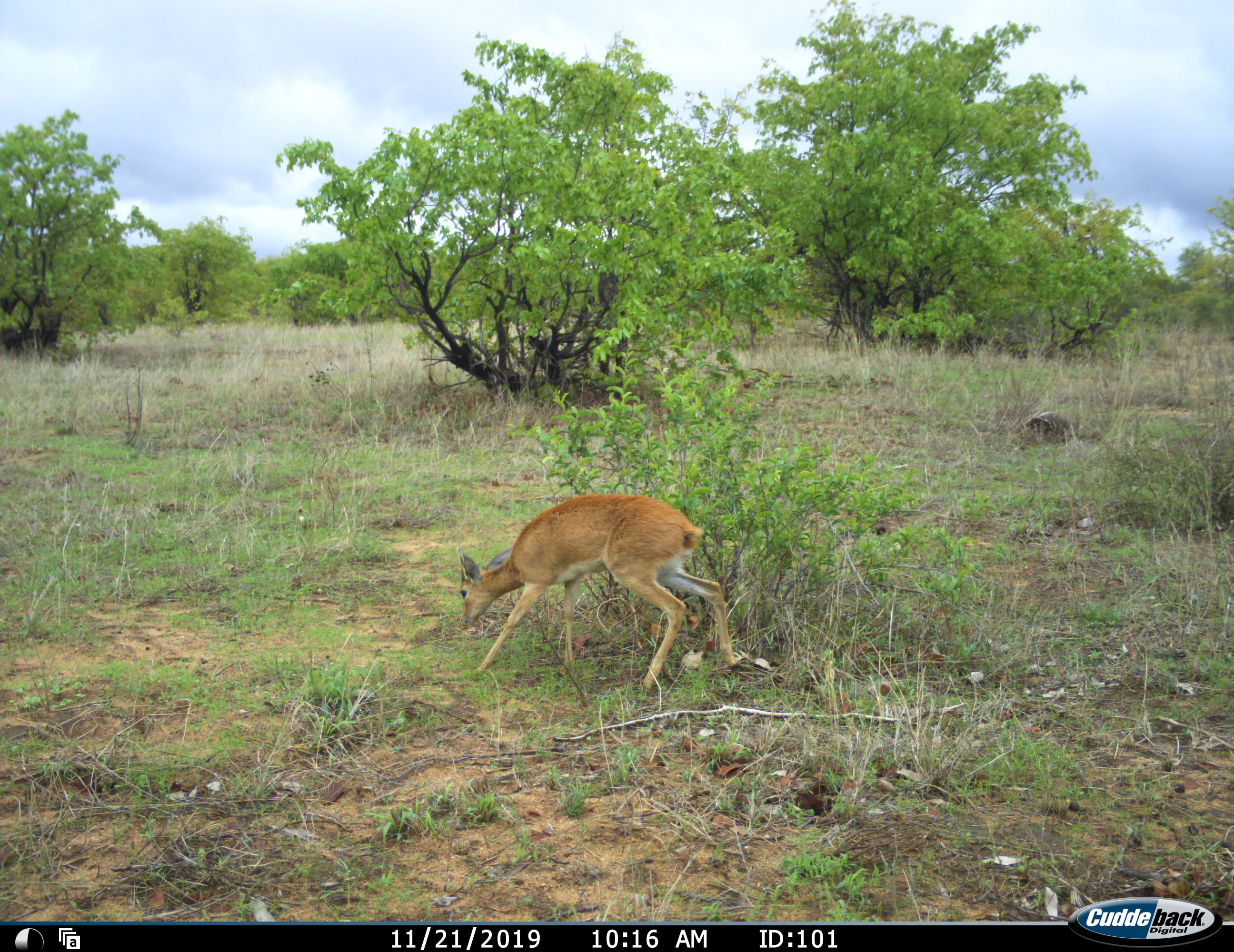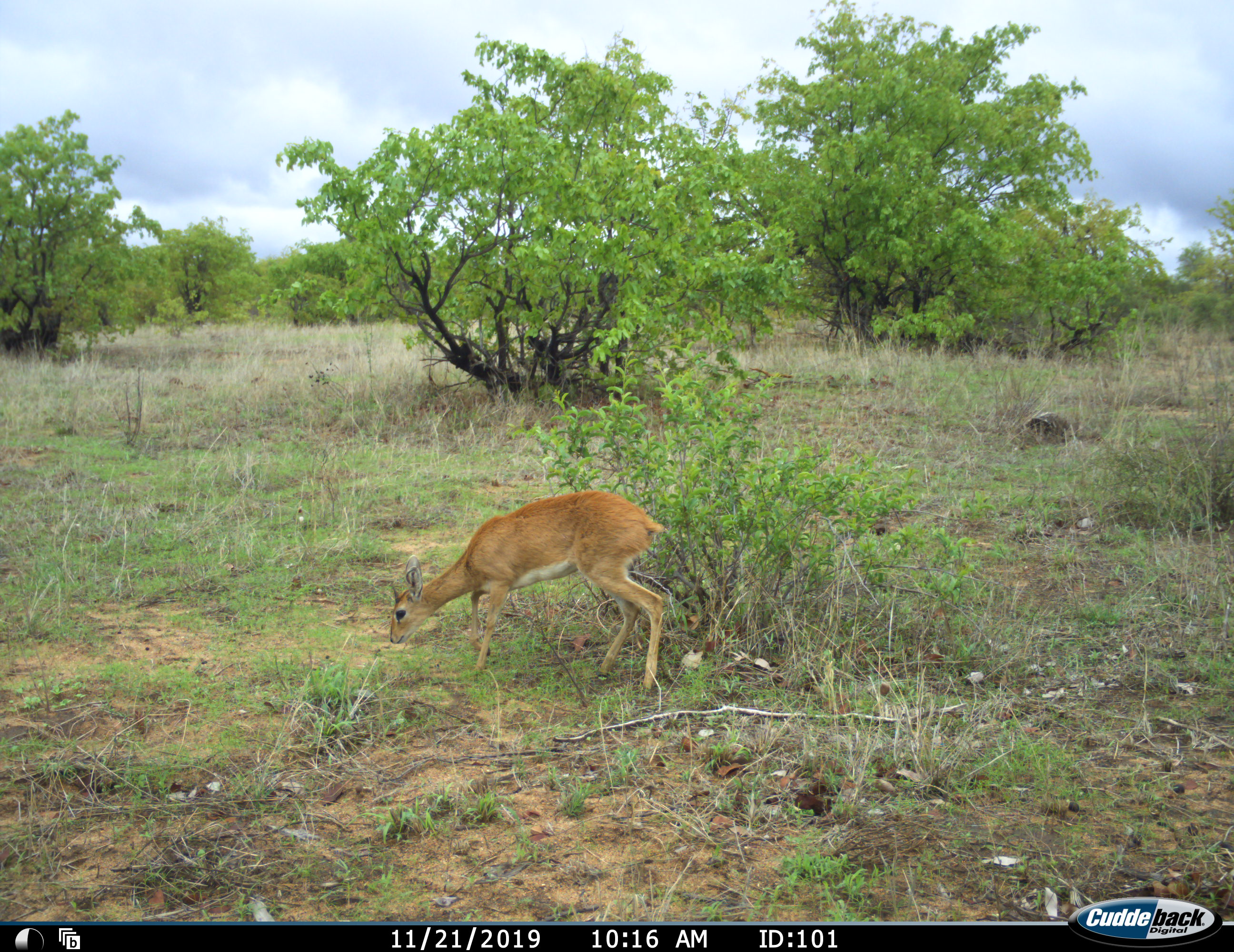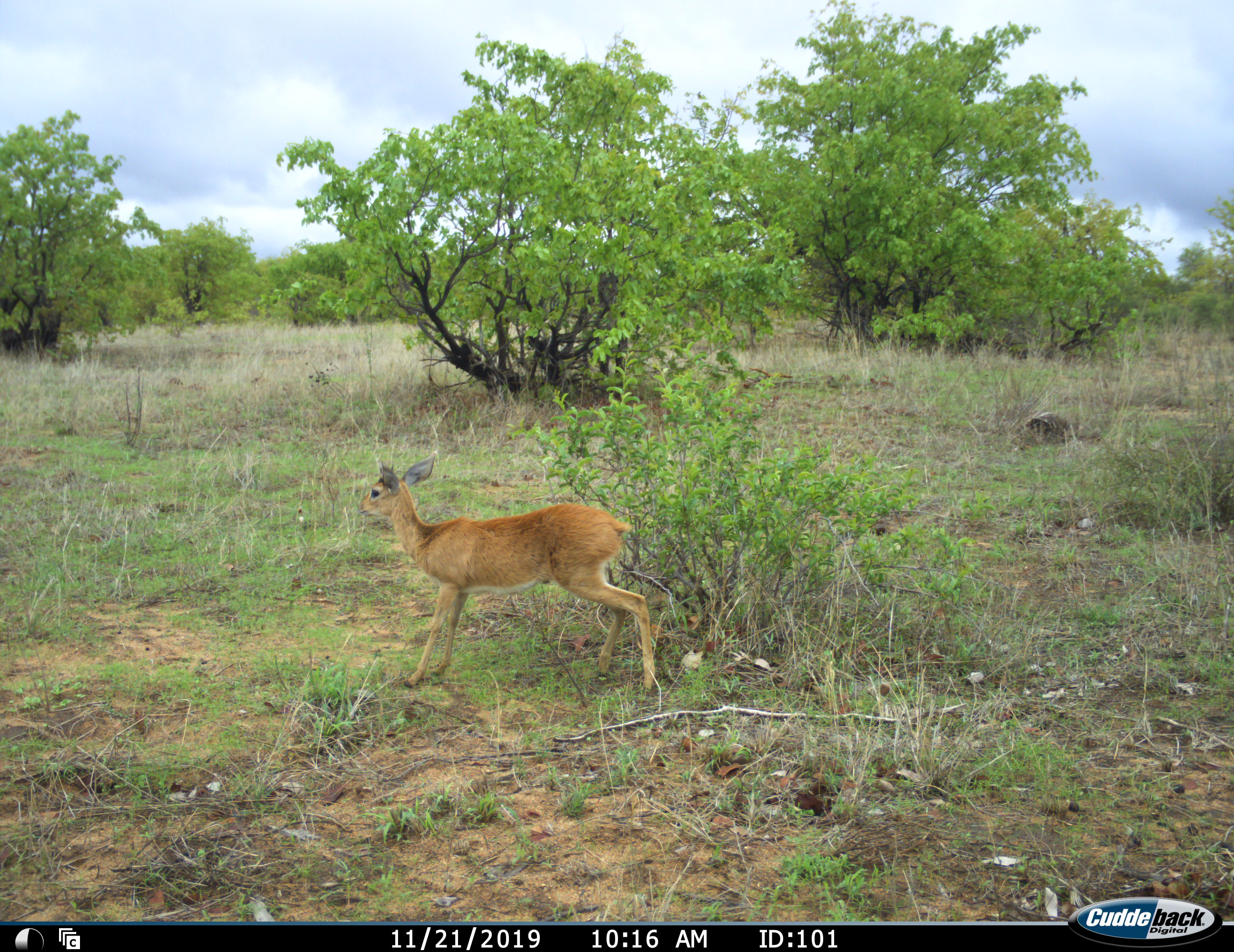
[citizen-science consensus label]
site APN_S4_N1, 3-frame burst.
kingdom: Animalia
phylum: Chordata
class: Mammalia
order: Artiodactyla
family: Bovidae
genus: Raphicerus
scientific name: Raphicerus campestris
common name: steenbok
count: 1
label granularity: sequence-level